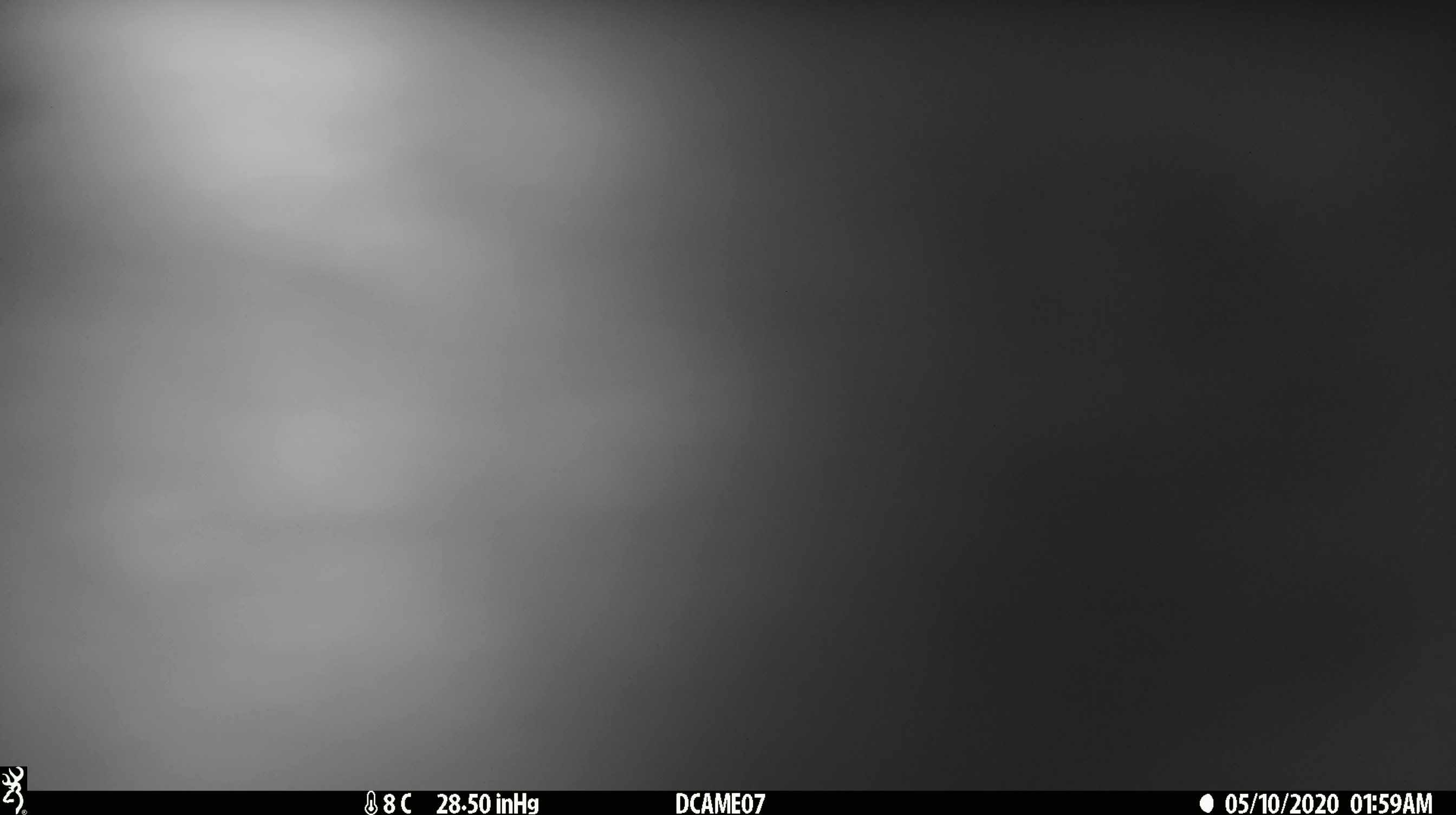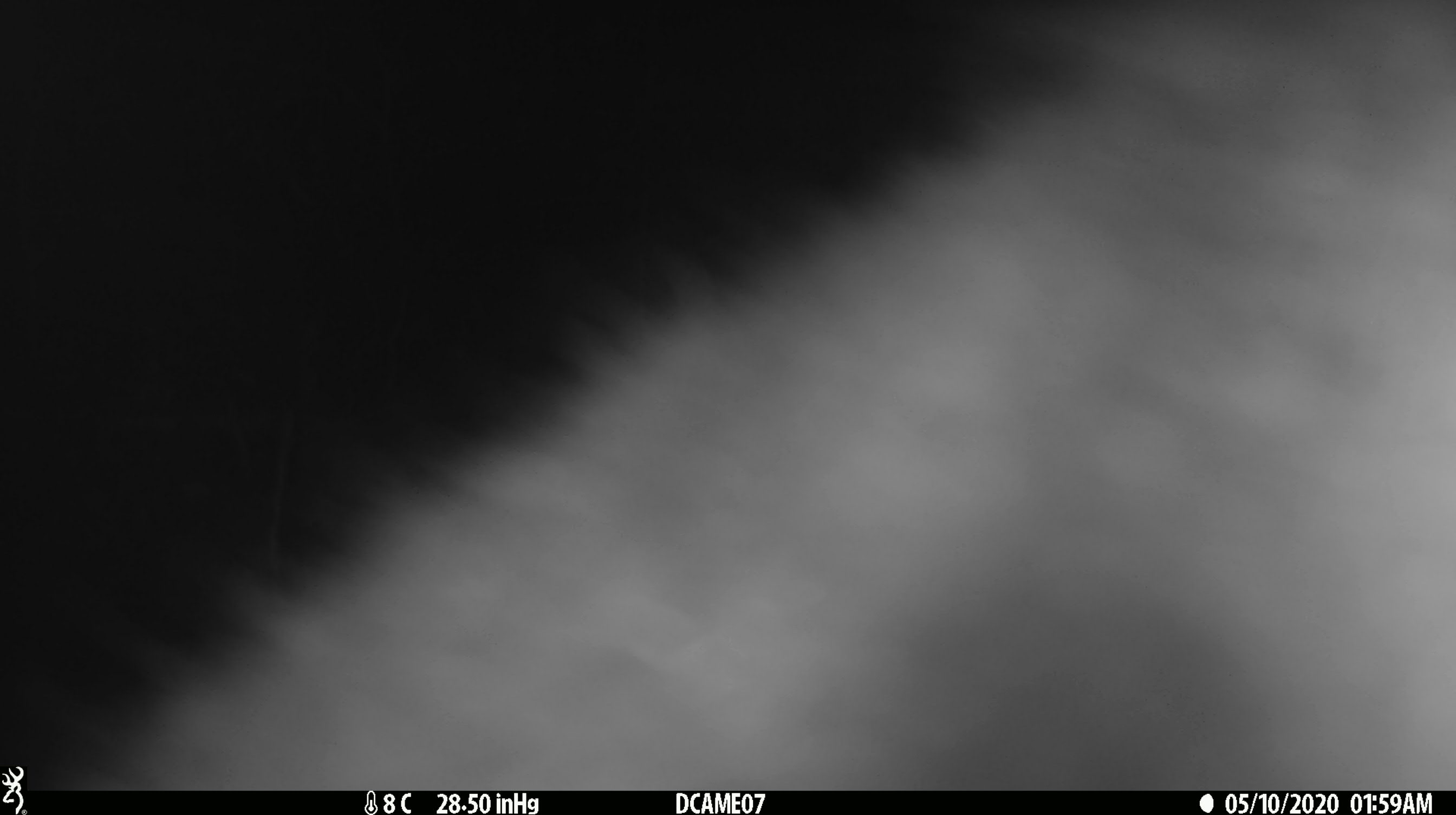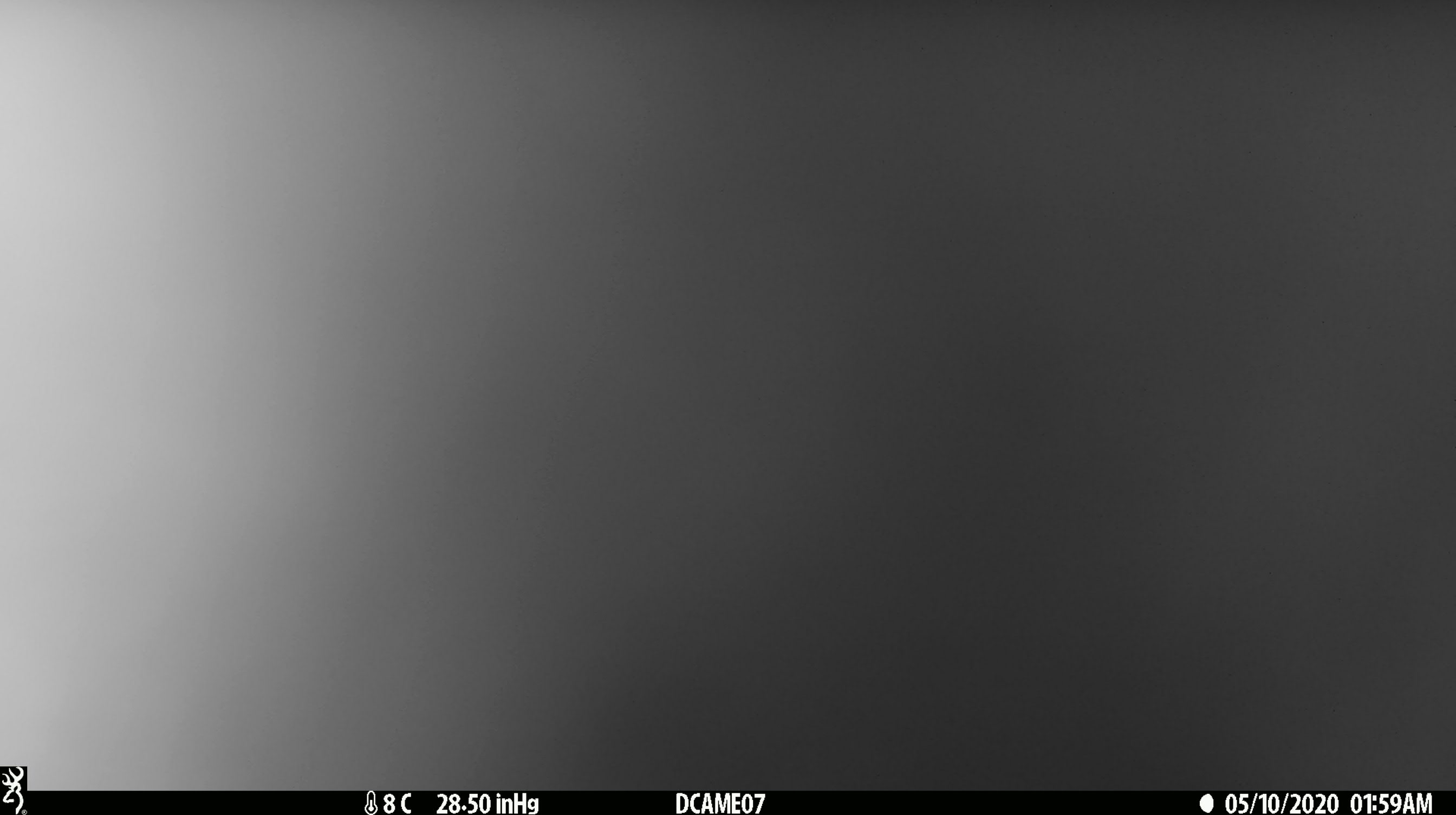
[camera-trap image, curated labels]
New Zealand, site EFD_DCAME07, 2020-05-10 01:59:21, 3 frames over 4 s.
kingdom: Animalia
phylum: Chordata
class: Mammalia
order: Diprotodontia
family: Phalangeridae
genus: Trichosurus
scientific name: Trichosurus vulpecula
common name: common brushtail possum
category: possum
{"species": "possum (common brushtail possum) (Trichosurus vulpecula)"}